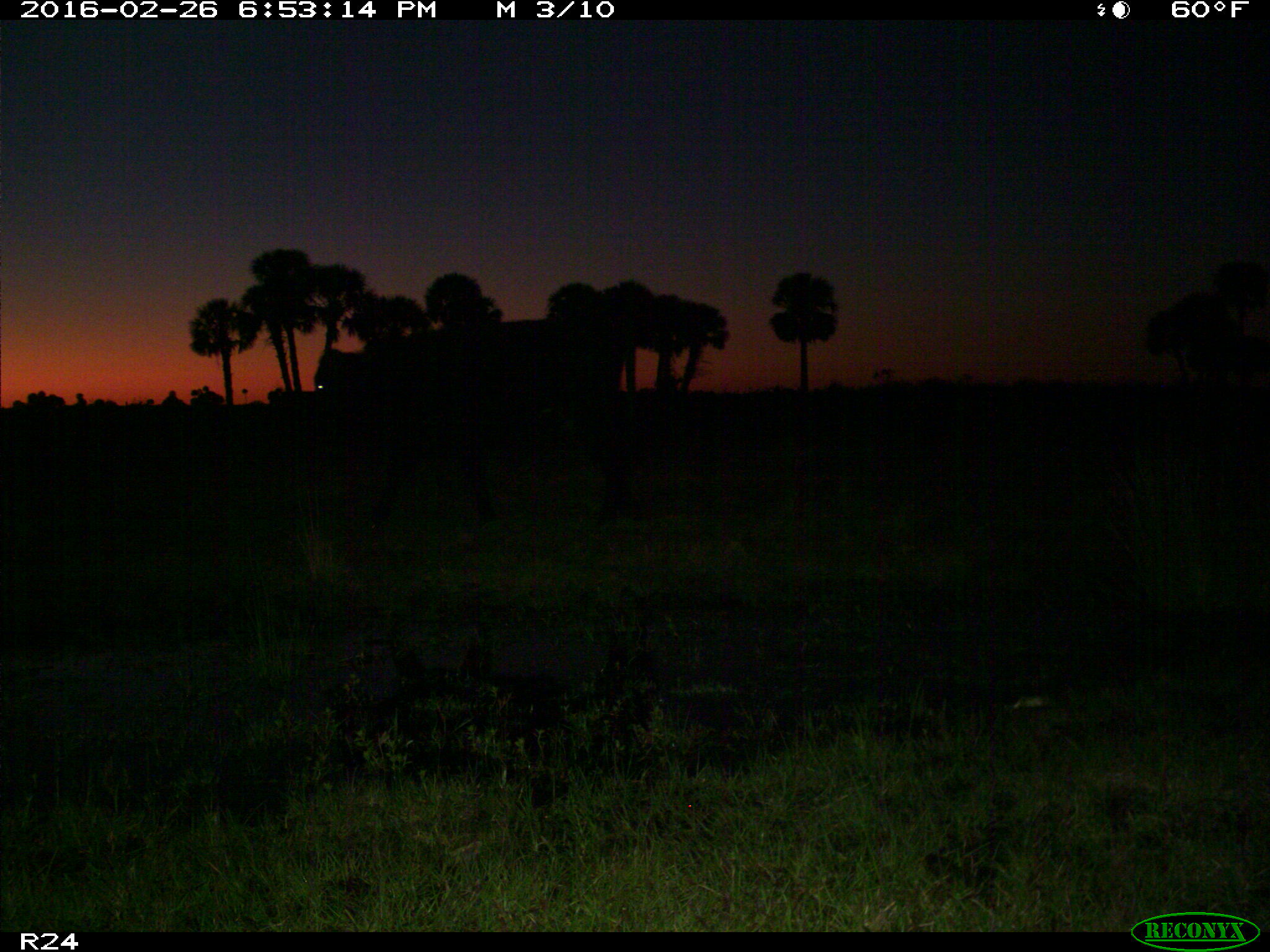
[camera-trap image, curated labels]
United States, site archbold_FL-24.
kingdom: Animalia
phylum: Chordata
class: Mammalia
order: Artiodactyla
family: Bovidae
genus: Bos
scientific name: Bos taurus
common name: domestic cow